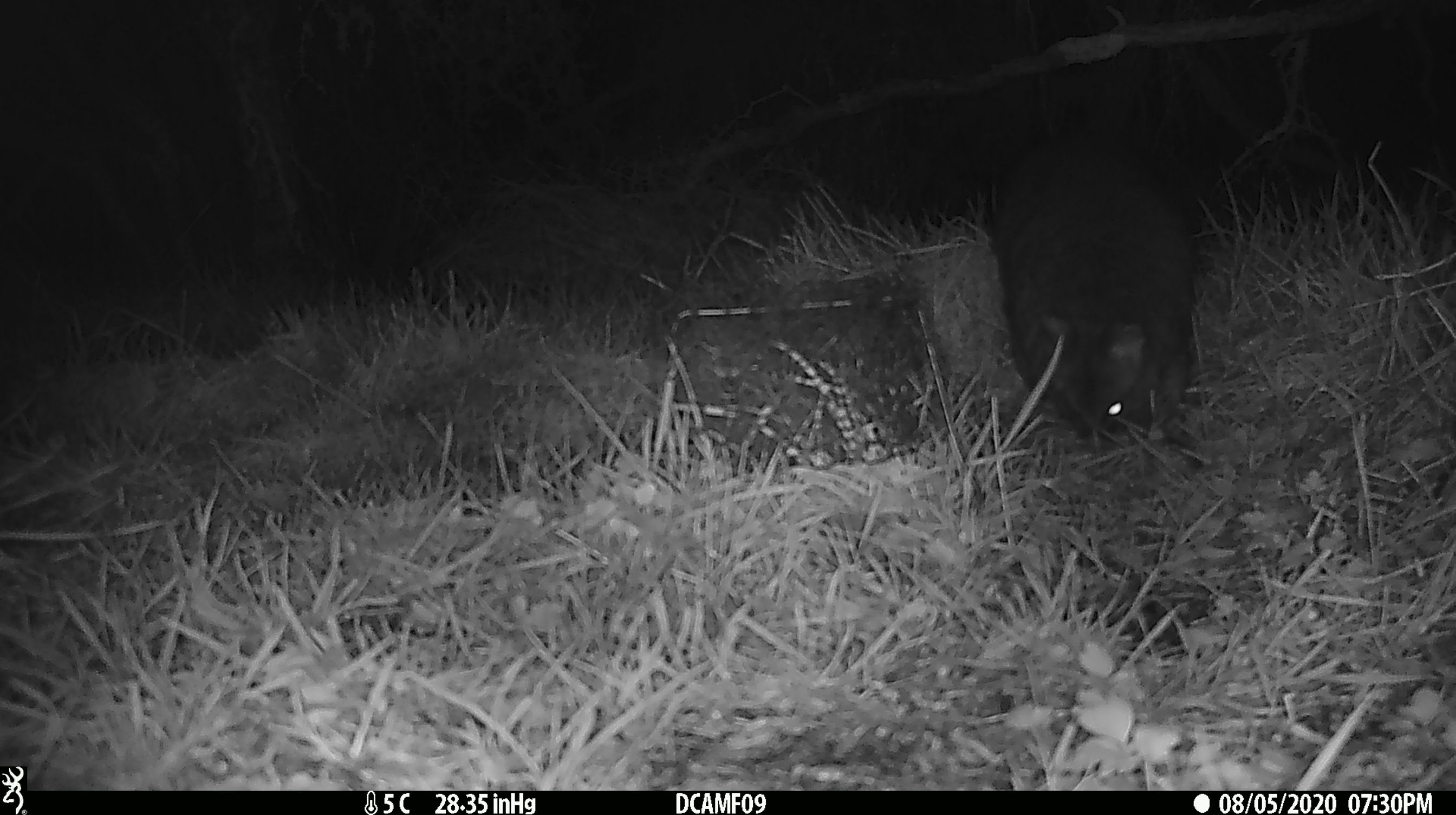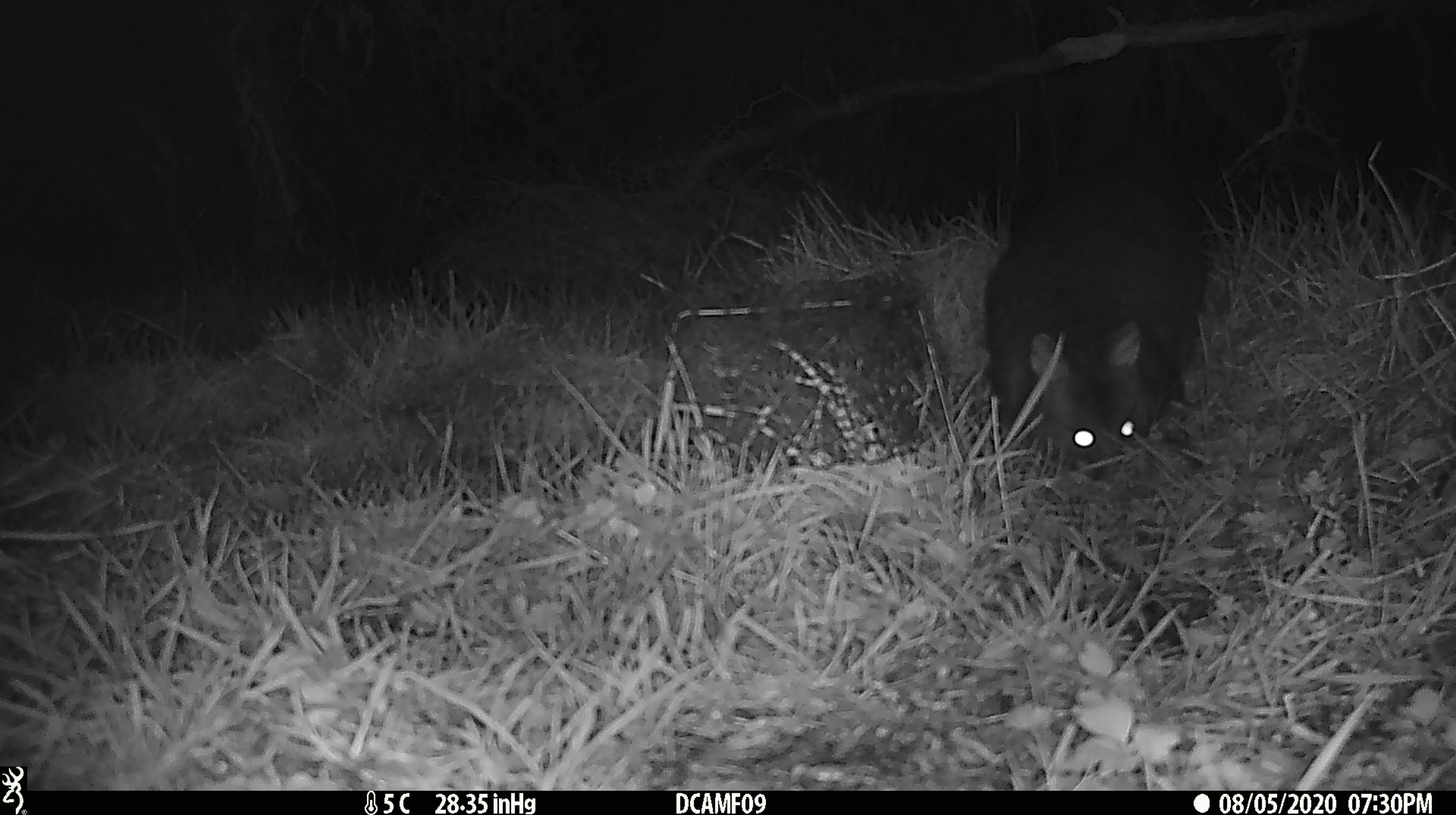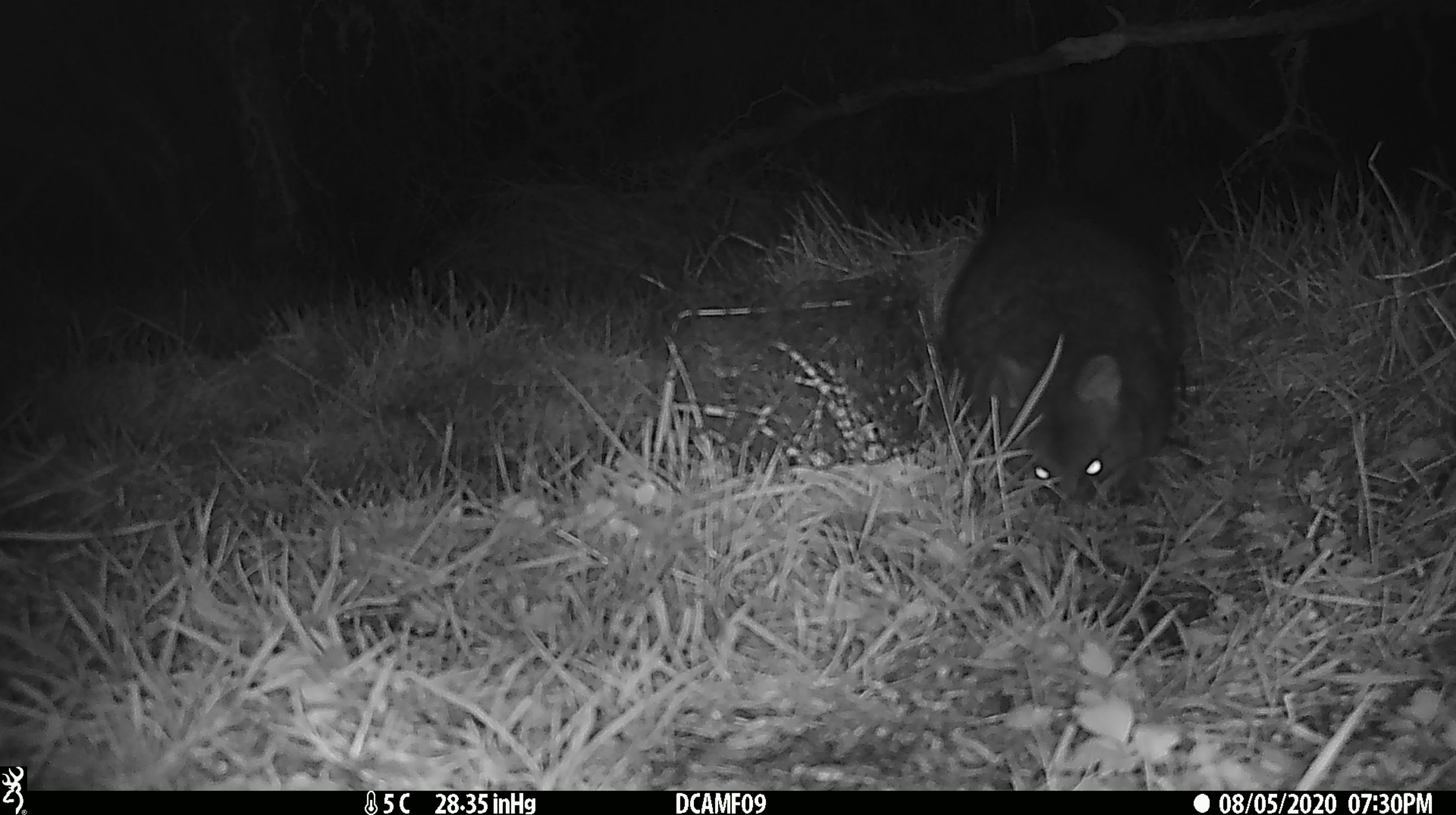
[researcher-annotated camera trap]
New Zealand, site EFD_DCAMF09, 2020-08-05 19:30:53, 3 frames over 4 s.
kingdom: Animalia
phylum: Chordata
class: Mammalia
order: Diprotodontia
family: Phalangeridae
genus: Trichosurus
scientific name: Trichosurus vulpecula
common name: common brushtail possum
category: possum